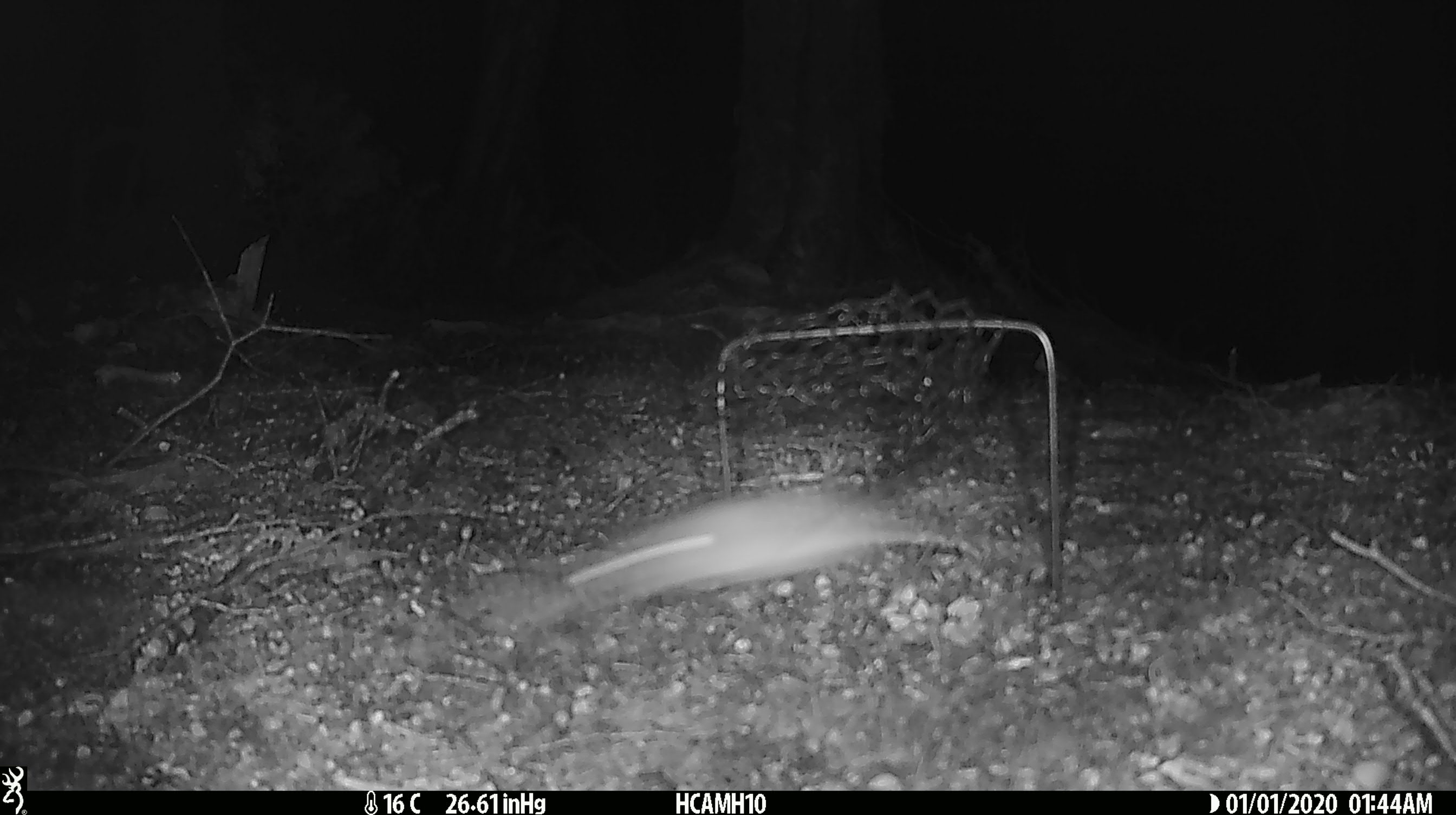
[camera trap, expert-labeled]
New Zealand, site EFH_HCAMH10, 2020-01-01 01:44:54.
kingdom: Animalia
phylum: Chordata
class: Mammalia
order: Rodentia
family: Muridae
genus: Mus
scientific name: Mus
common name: mouse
Mouse (Mus).